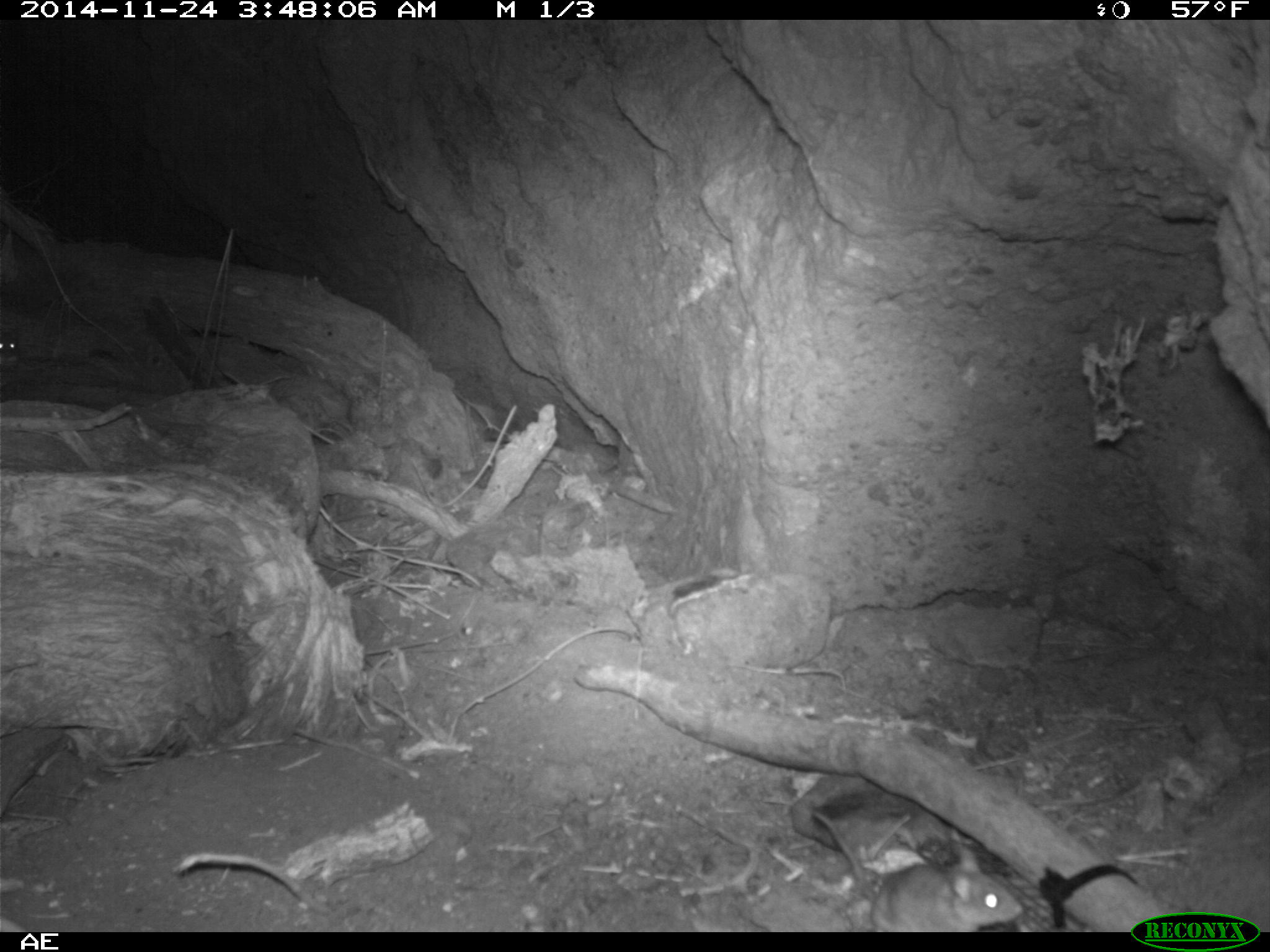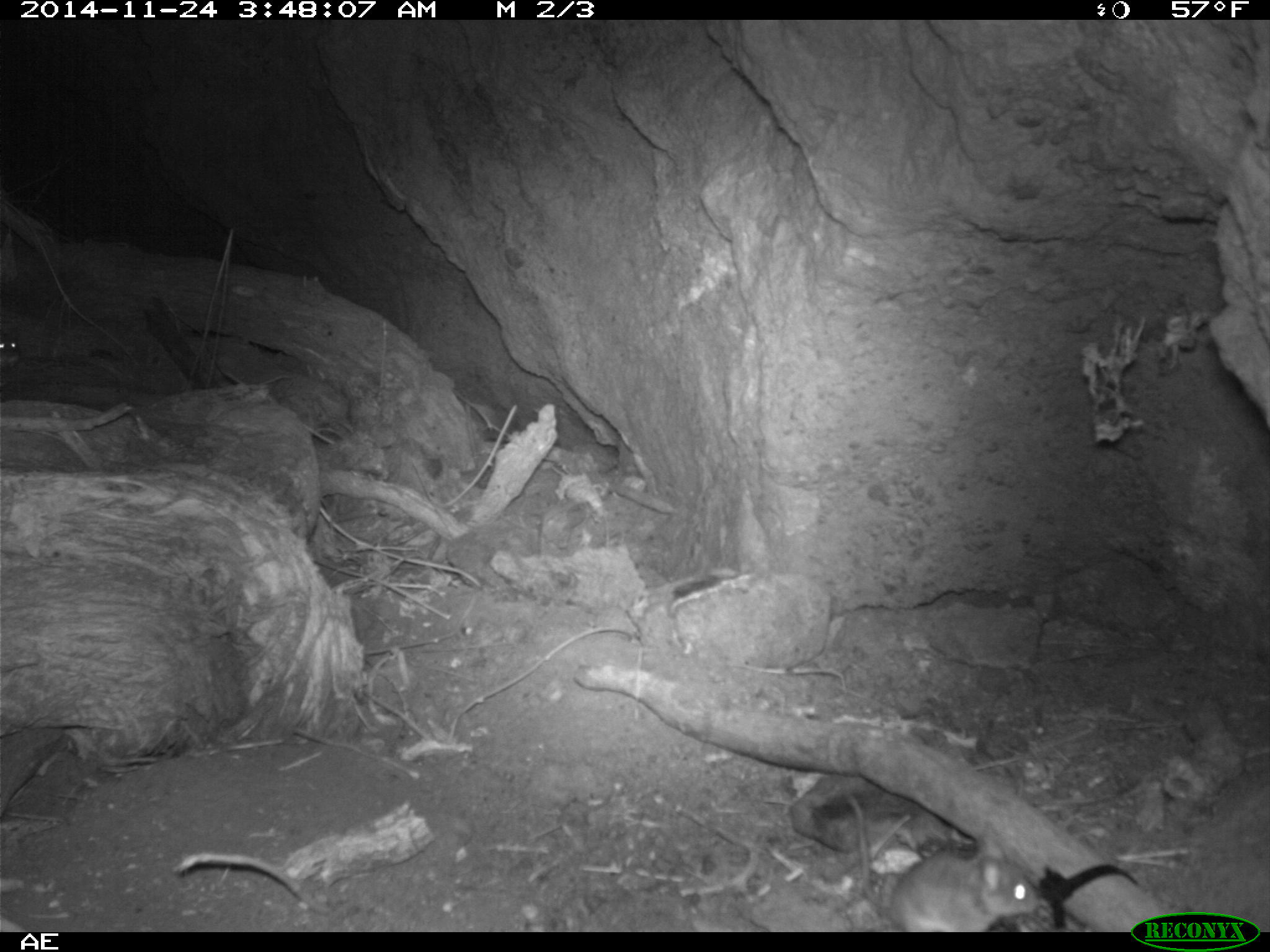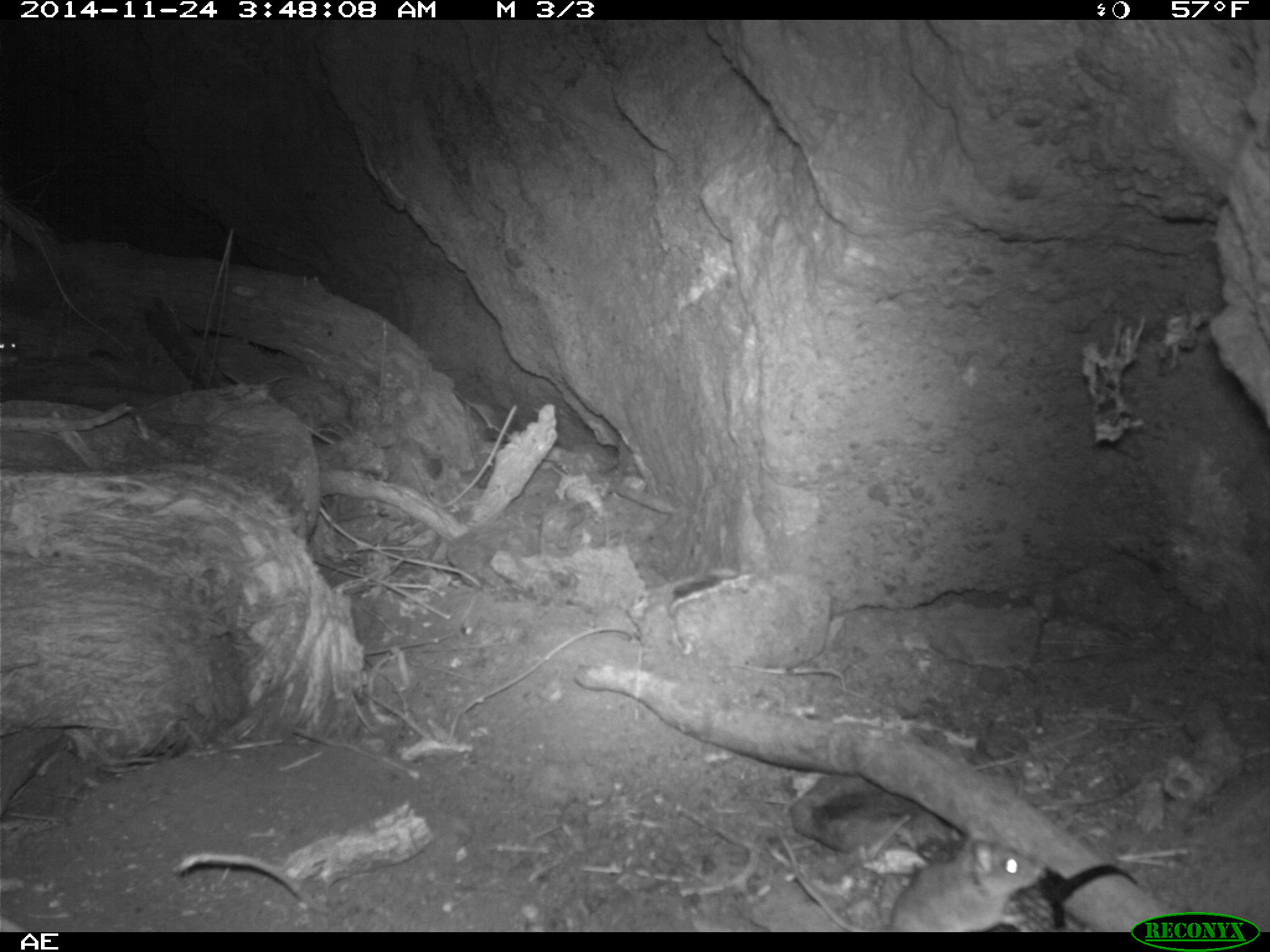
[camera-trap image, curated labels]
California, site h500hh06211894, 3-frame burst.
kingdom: Animalia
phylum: Chordata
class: Mammalia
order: Rodentia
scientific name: Rodentia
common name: rodent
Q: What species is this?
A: Rodent (Rodentia).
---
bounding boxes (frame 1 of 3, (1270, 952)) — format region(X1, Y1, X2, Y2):
rodent: region(811, 809, 1023, 932); region(0, 331, 19, 364)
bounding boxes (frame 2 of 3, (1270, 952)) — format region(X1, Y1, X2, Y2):
rodent: region(846, 791, 1038, 931); region(0, 335, 18, 368)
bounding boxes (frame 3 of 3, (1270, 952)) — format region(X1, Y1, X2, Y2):
rodent: region(780, 834, 1036, 932); region(0, 335, 22, 368)